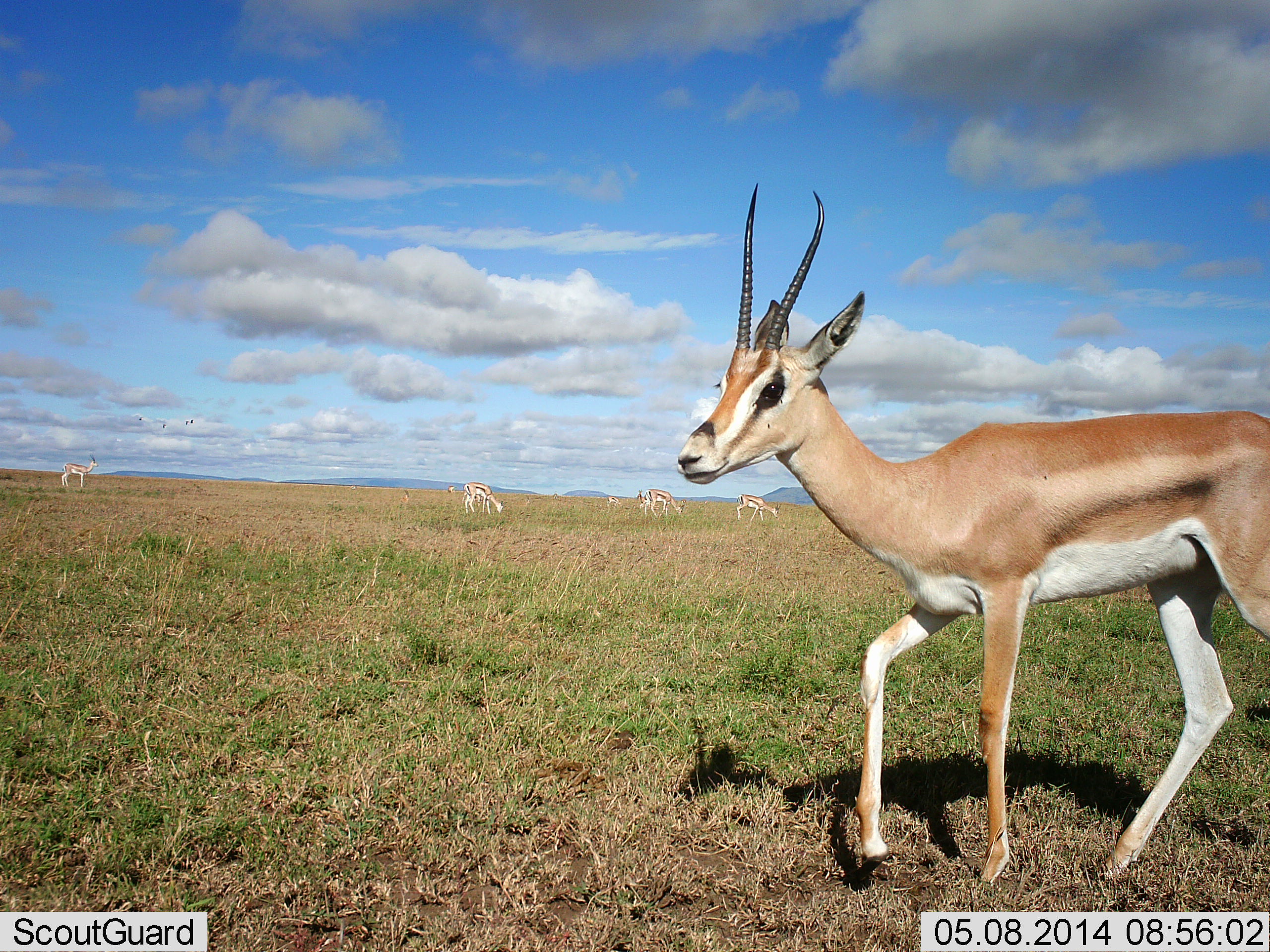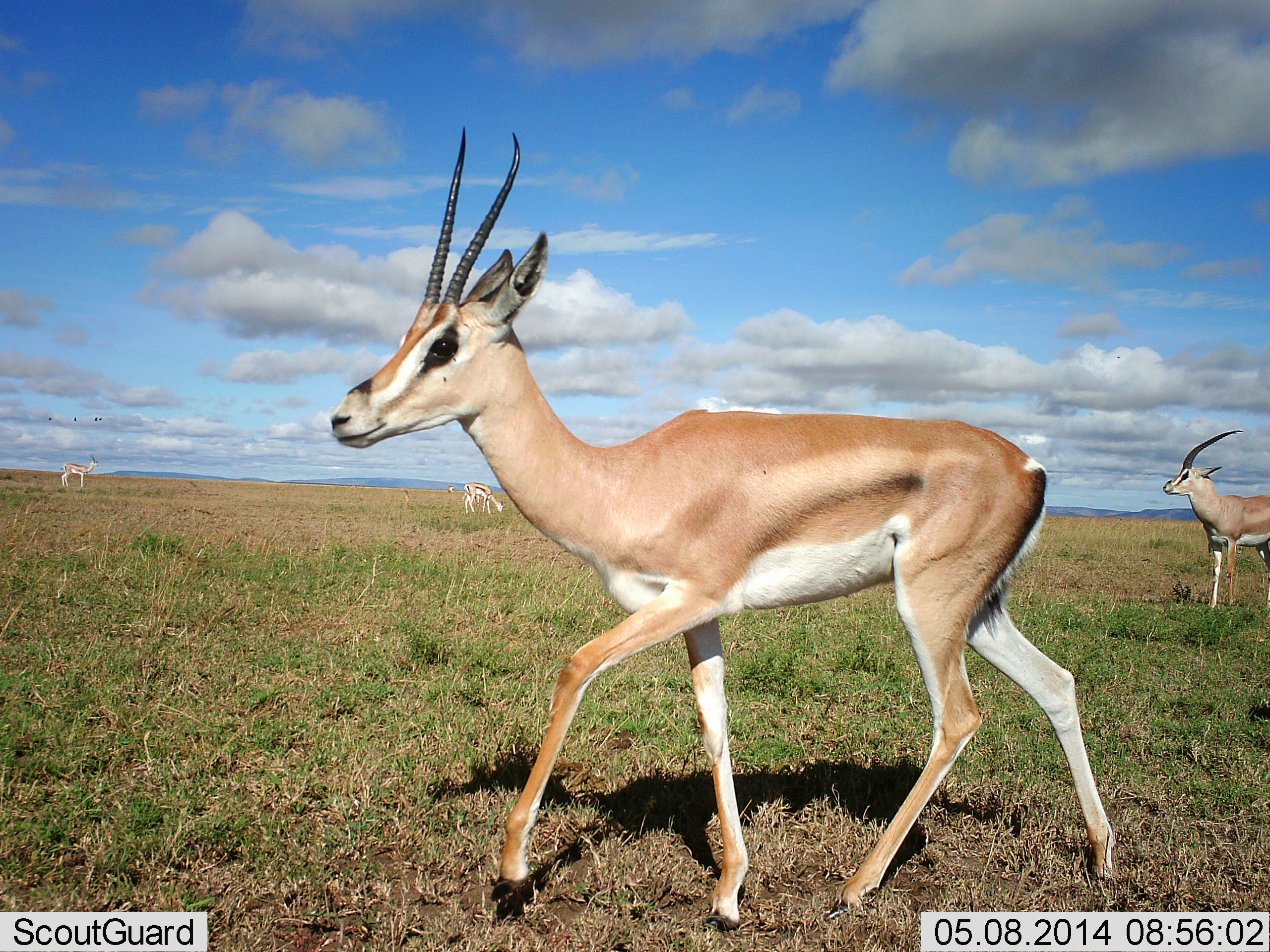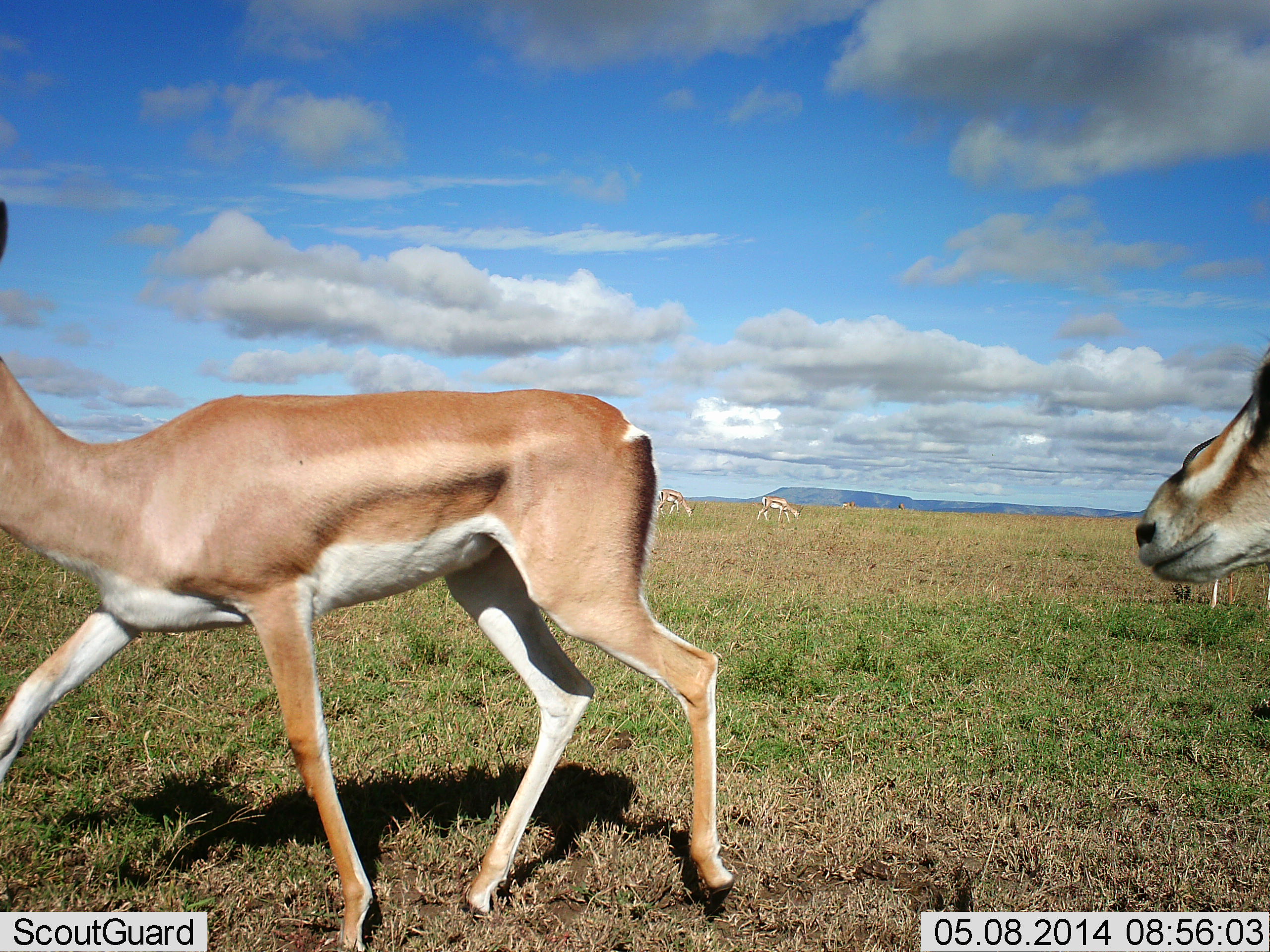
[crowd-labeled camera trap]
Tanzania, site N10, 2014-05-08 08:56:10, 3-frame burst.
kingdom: Animalia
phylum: Chordata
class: Mammalia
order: Artiodactyla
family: Bovidae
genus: Nanger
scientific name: Nanger granti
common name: grant's gazelle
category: gazellegrants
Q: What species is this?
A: Gazellegrants (grant's gazelle) (Nanger granti).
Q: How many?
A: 7.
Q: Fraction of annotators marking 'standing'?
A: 55%.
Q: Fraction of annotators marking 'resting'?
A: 0%.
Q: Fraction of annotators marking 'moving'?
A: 82%.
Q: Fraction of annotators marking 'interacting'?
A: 0%.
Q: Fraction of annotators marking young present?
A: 0%.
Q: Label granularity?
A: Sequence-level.